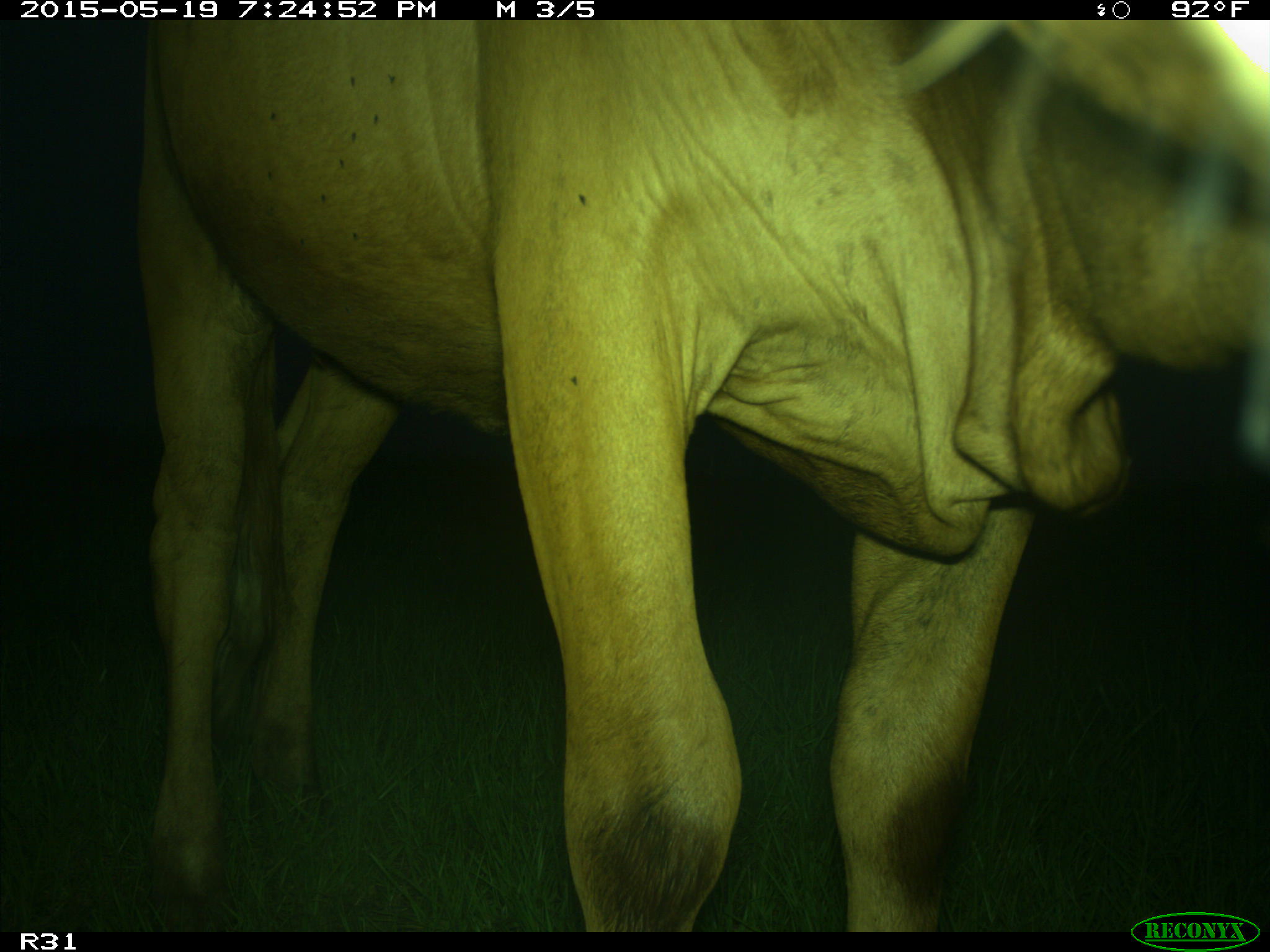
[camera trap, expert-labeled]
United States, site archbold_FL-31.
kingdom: Animalia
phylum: Chordata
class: Mammalia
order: Artiodactyla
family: Bovidae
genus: Bos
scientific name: Bos taurus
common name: domestic cow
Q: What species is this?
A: Bos taurus (domestic cow).